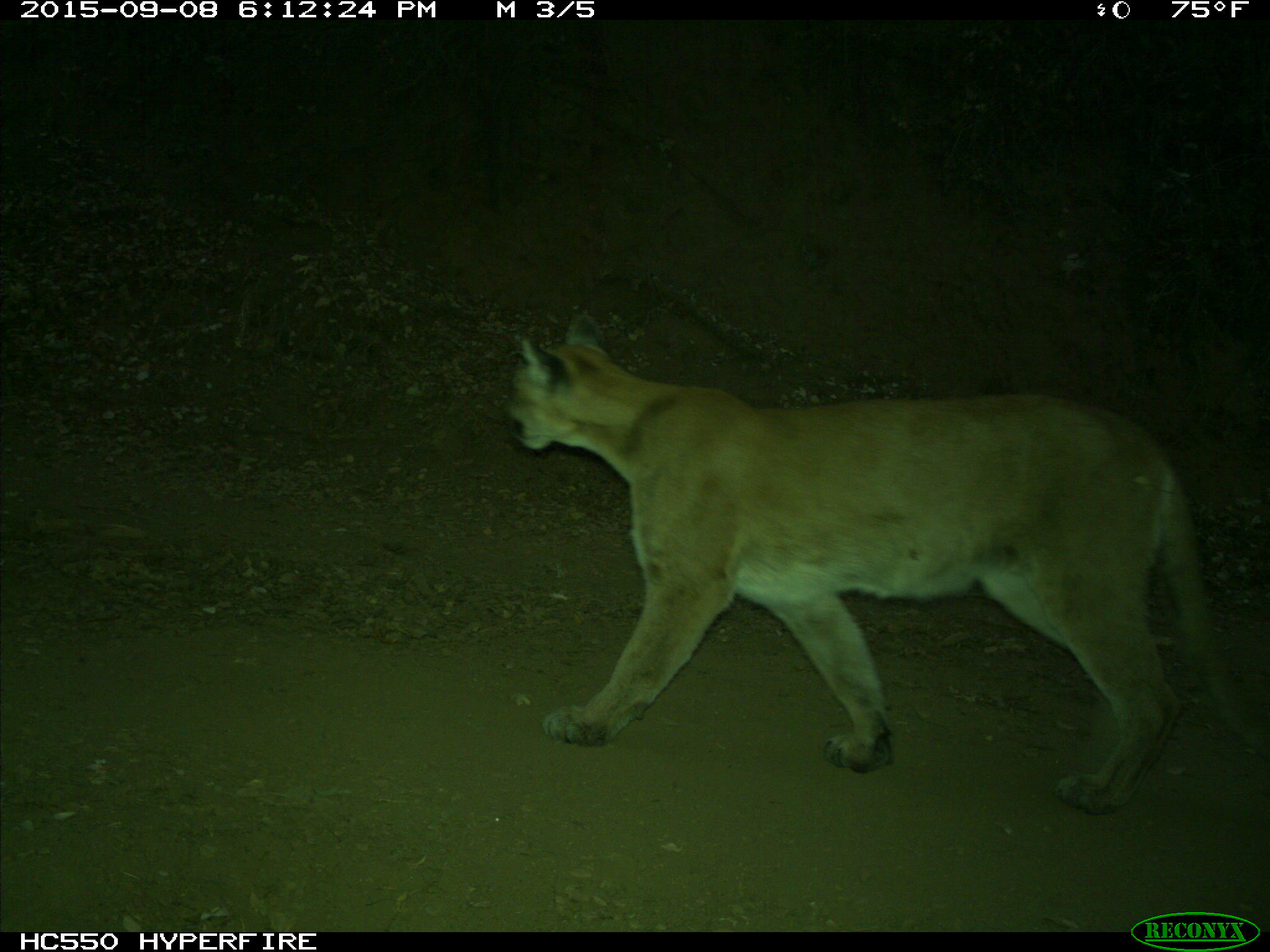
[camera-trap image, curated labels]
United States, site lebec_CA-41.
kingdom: Animalia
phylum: Chordata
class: Mammalia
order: Carnivora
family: Felidae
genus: Puma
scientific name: Puma concolor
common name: mountain lion